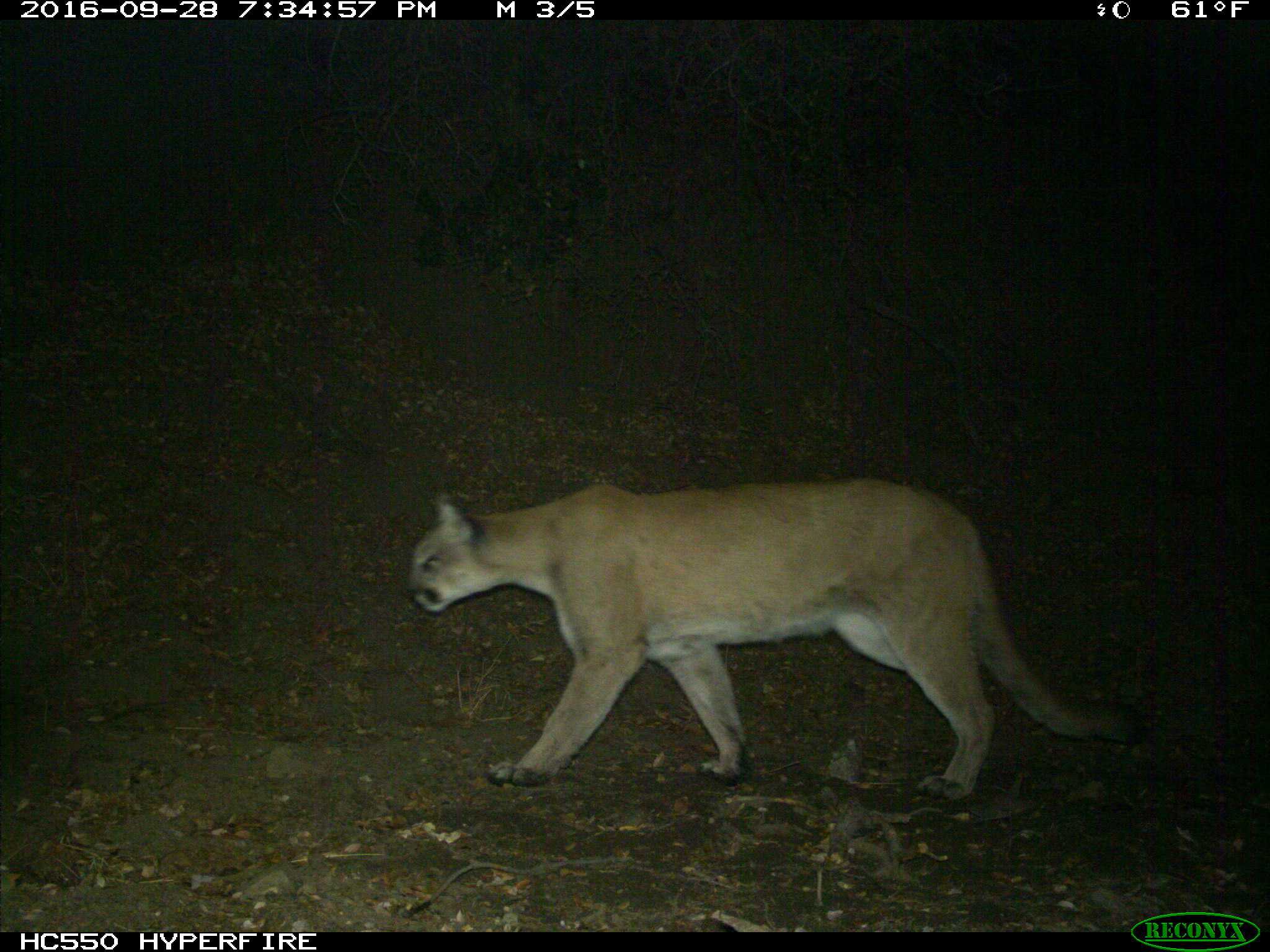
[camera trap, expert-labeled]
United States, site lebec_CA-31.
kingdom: Animalia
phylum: Chordata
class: Mammalia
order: Carnivora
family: Felidae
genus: Puma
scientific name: Puma concolor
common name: mountain lion